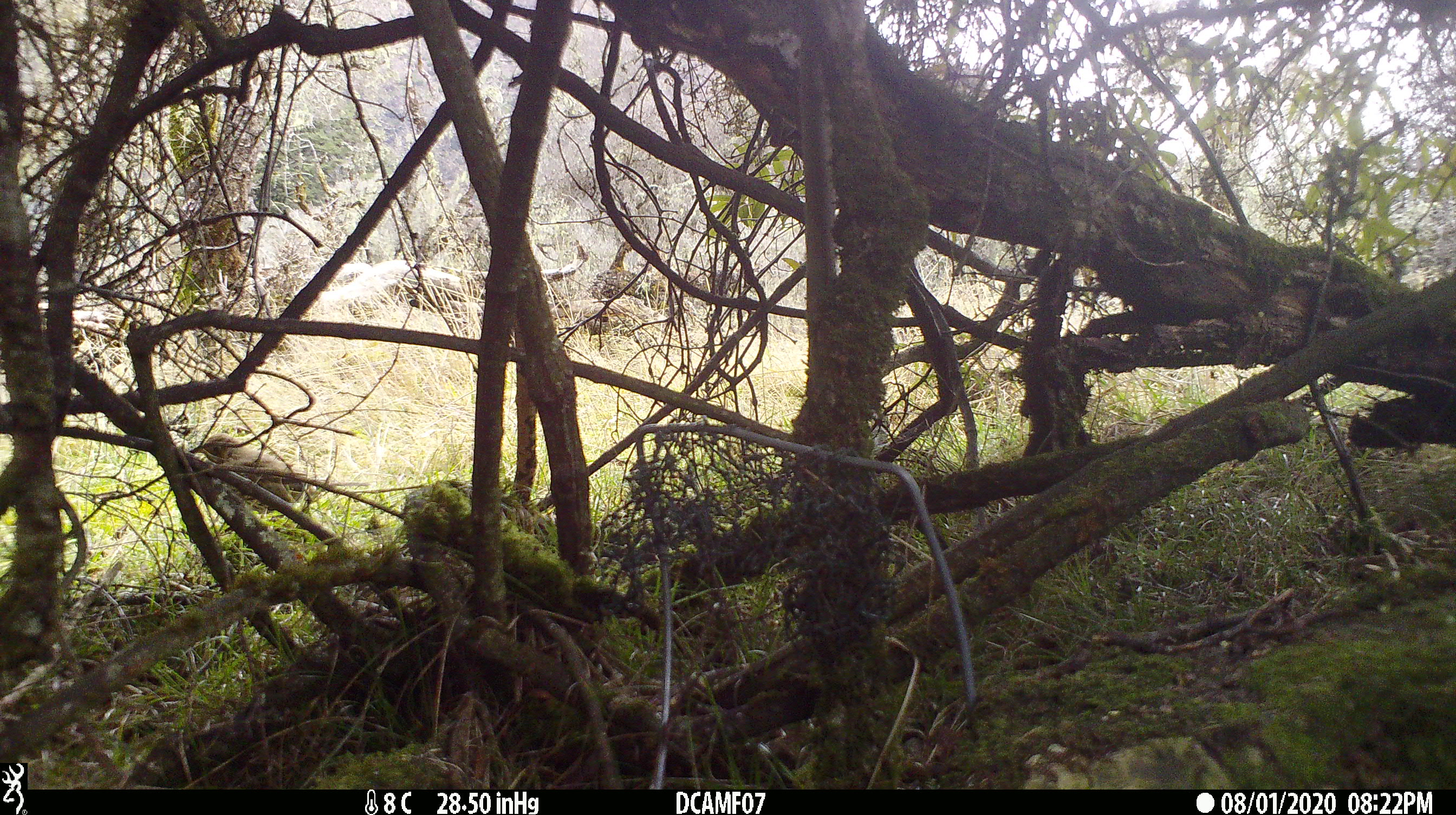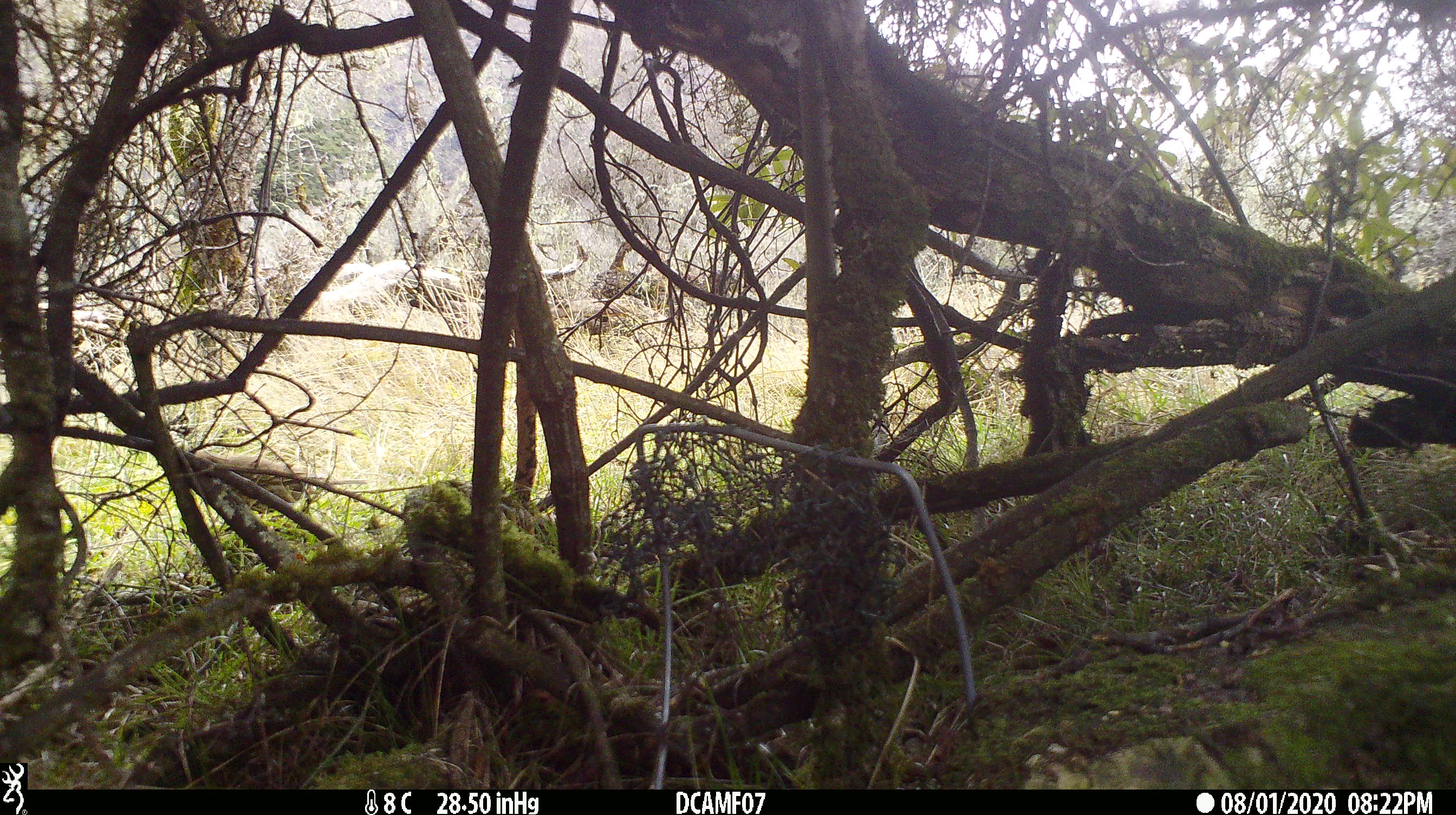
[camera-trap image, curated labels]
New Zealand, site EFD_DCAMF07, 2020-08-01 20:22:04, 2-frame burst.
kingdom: Animalia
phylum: Chordata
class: Aves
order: Passeriformes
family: Turdidae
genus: Turdus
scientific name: Turdus philomelos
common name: song thrush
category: thrush